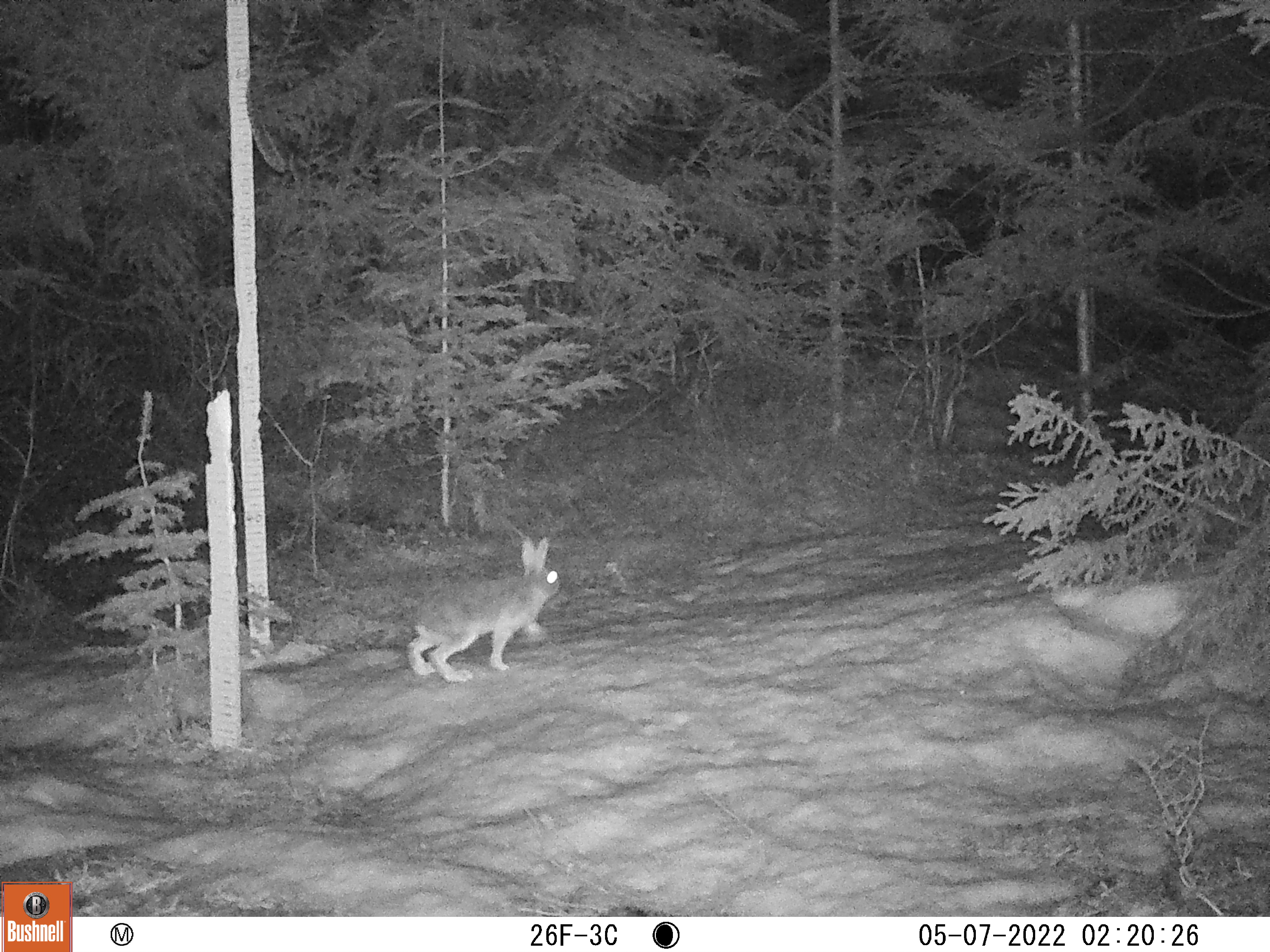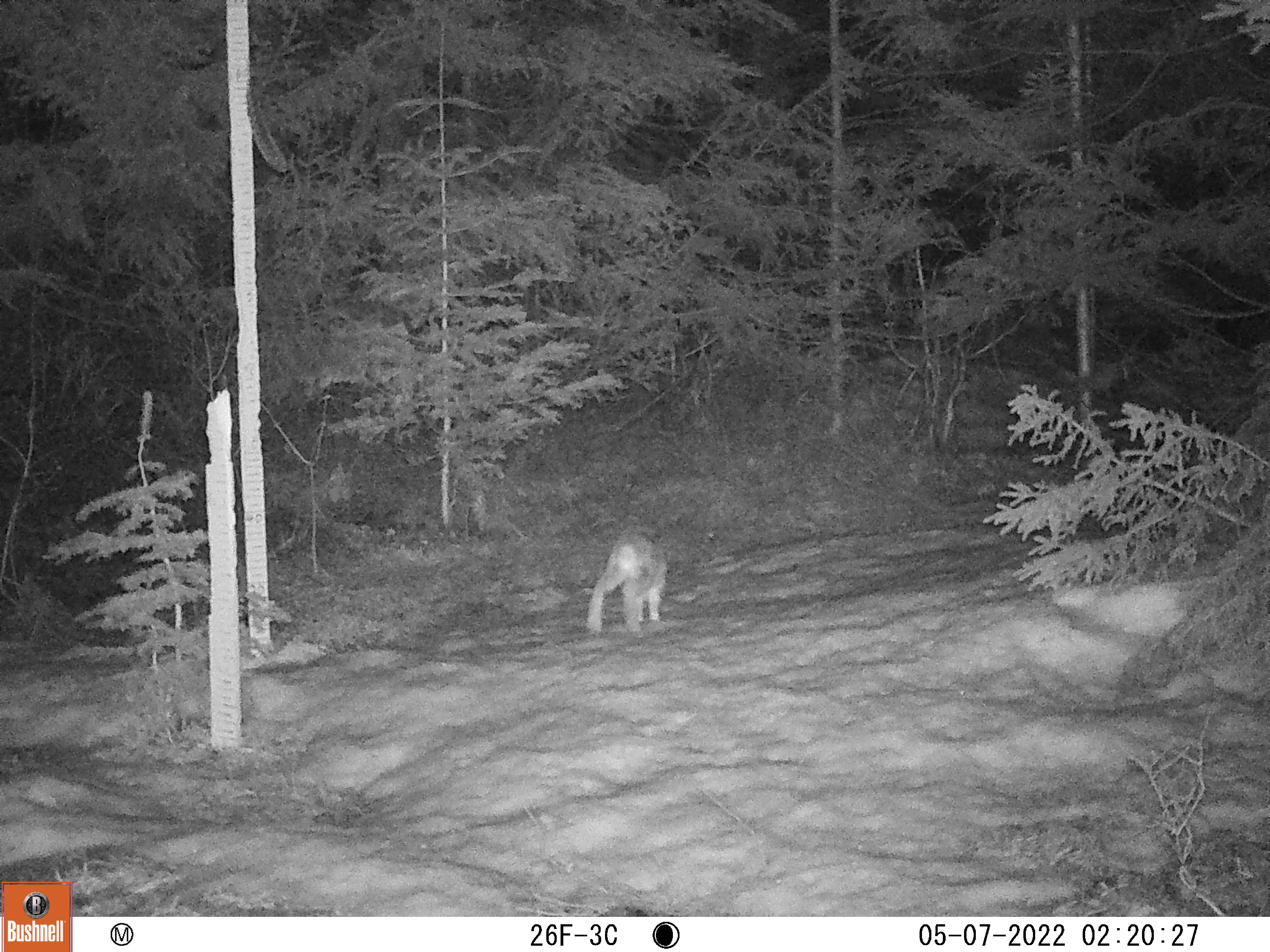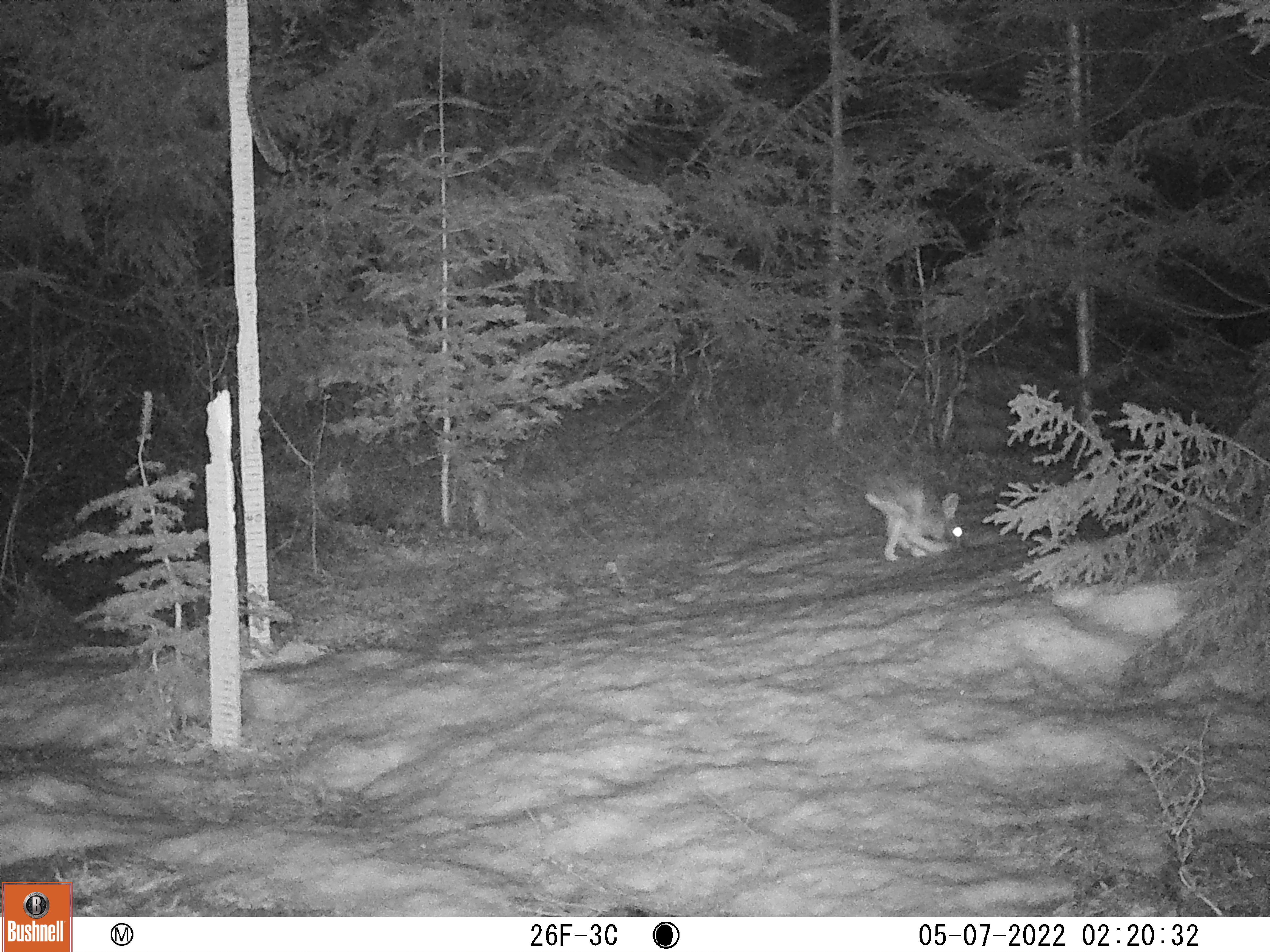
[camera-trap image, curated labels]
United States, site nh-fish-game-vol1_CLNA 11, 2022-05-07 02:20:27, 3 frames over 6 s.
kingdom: Animalia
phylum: Chordata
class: Mammalia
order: Lagomorpha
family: Leporidae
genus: Lepus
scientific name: Lepus americanus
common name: snowshoe hare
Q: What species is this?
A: Snowshoe hare (Lepus americanus).